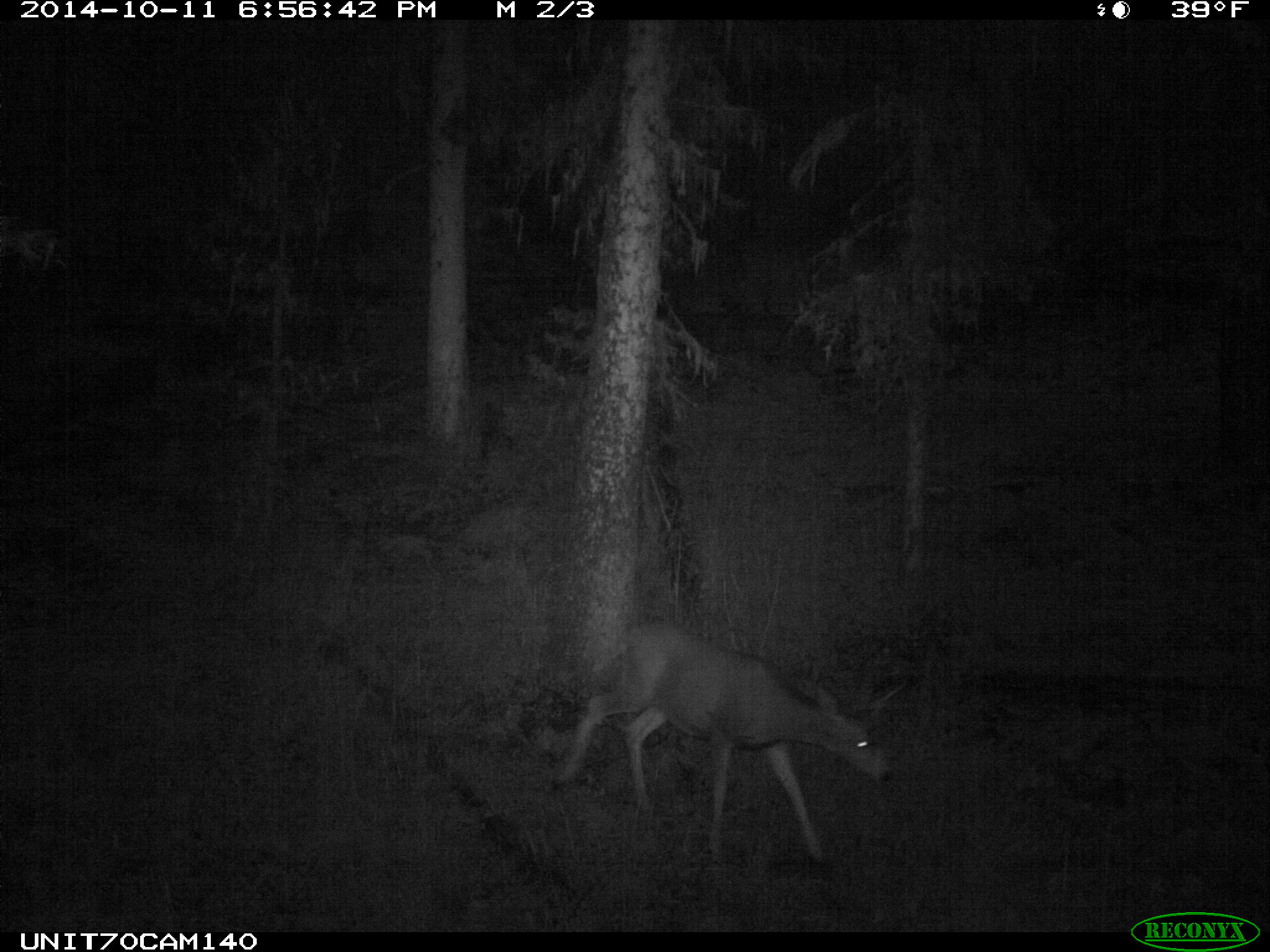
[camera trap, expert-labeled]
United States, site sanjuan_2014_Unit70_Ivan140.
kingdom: Animalia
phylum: Chordata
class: Mammalia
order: Artiodactyla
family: Cervidae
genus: Odocoileus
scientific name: Odocoileus hemionus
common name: mule deer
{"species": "Odocoileus hemionus (mule deer)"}